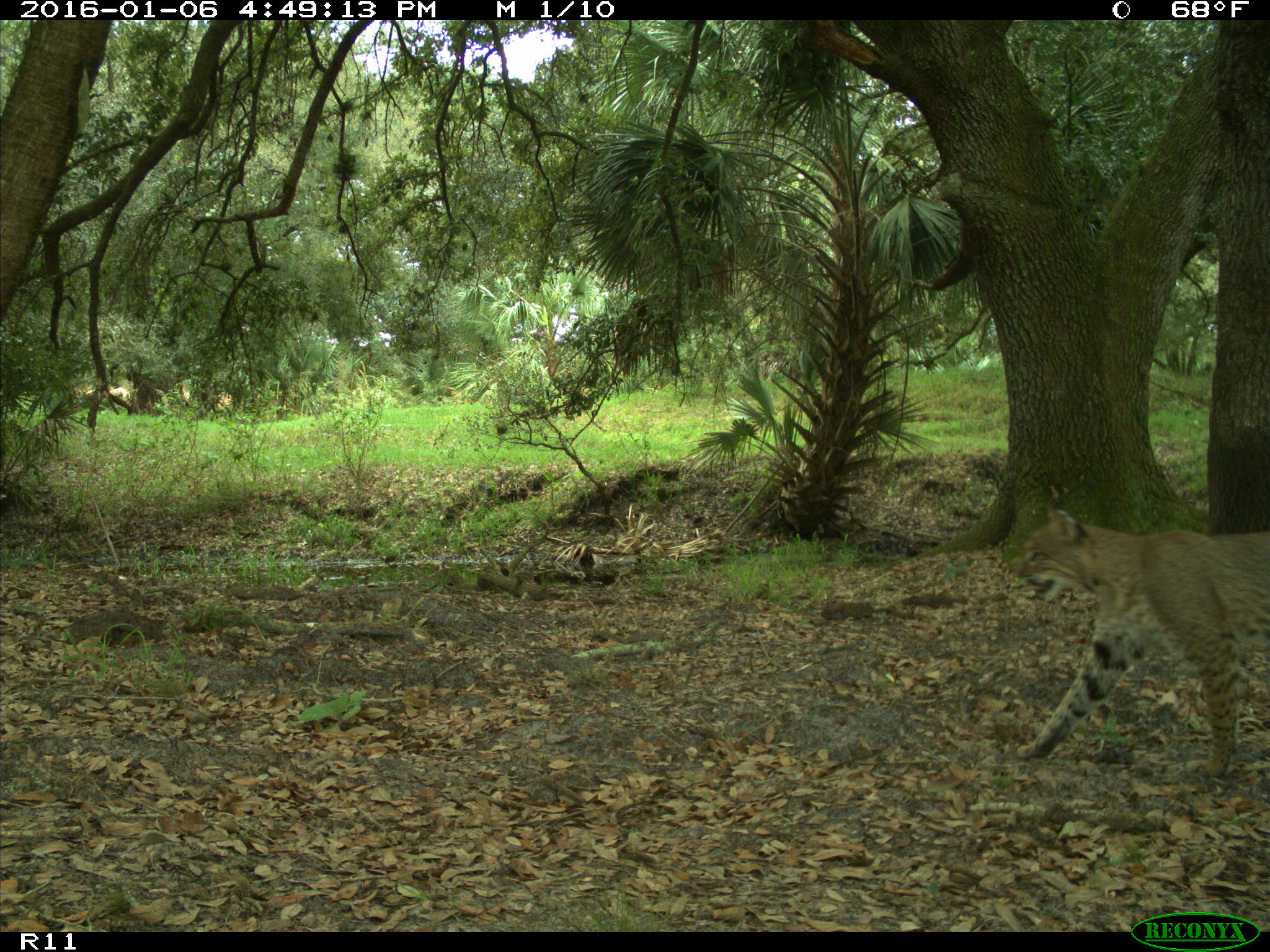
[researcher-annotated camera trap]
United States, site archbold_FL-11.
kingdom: Animalia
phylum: Chordata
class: Mammalia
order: Carnivora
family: Felidae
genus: Lynx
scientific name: Lynx rufus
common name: bobcat